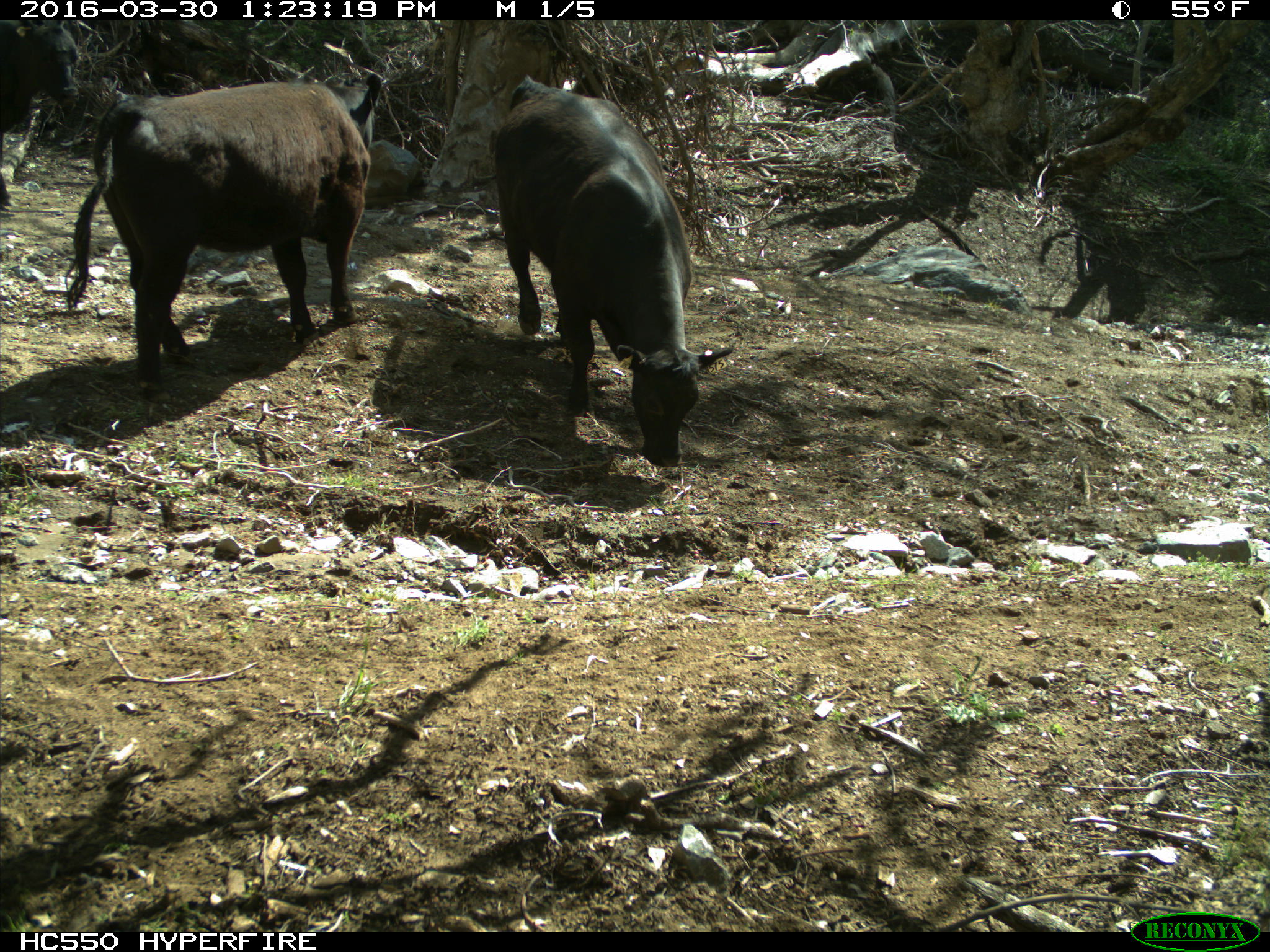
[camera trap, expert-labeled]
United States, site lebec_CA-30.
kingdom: Animalia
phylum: Chordata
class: Mammalia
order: Artiodactyla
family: Bovidae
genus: Bos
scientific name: Bos taurus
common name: domestic cow